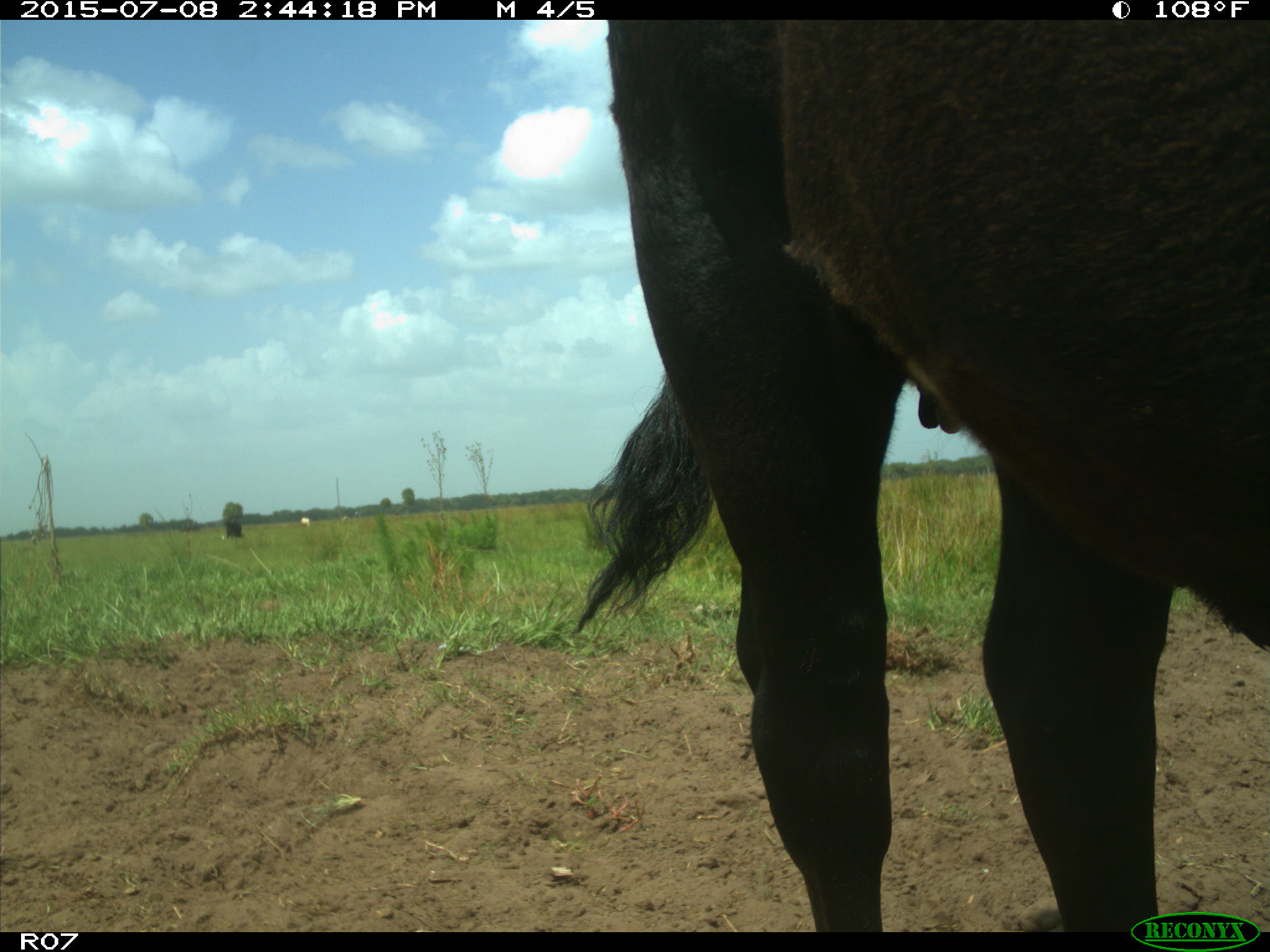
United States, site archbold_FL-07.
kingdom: Animalia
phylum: Chordata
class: Mammalia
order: Artiodactyla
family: Bovidae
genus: Bos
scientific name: Bos taurus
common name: domestic cow